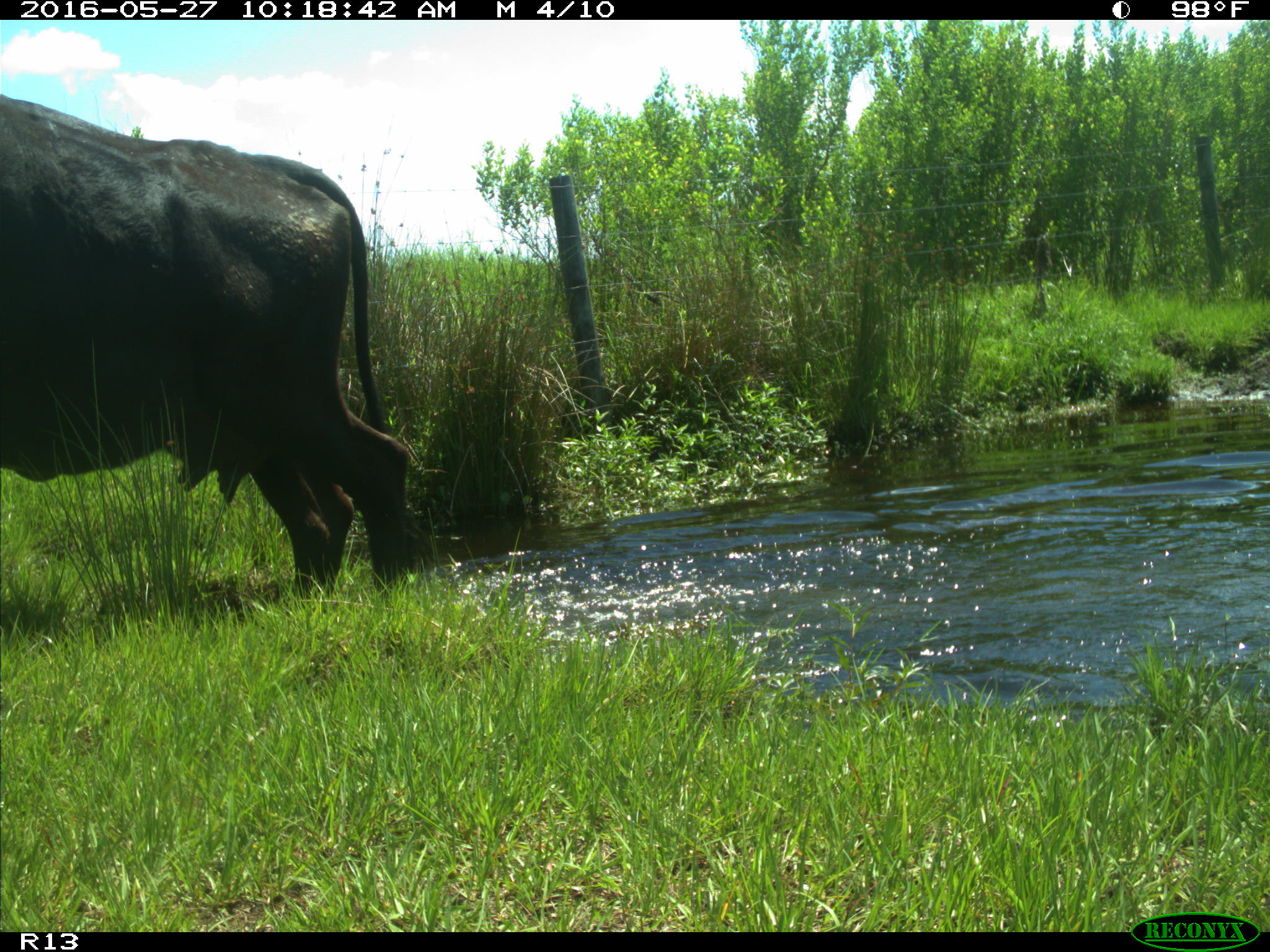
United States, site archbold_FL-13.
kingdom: Animalia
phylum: Chordata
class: Mammalia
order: Artiodactyla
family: Bovidae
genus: Bos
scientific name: Bos taurus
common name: domestic cow